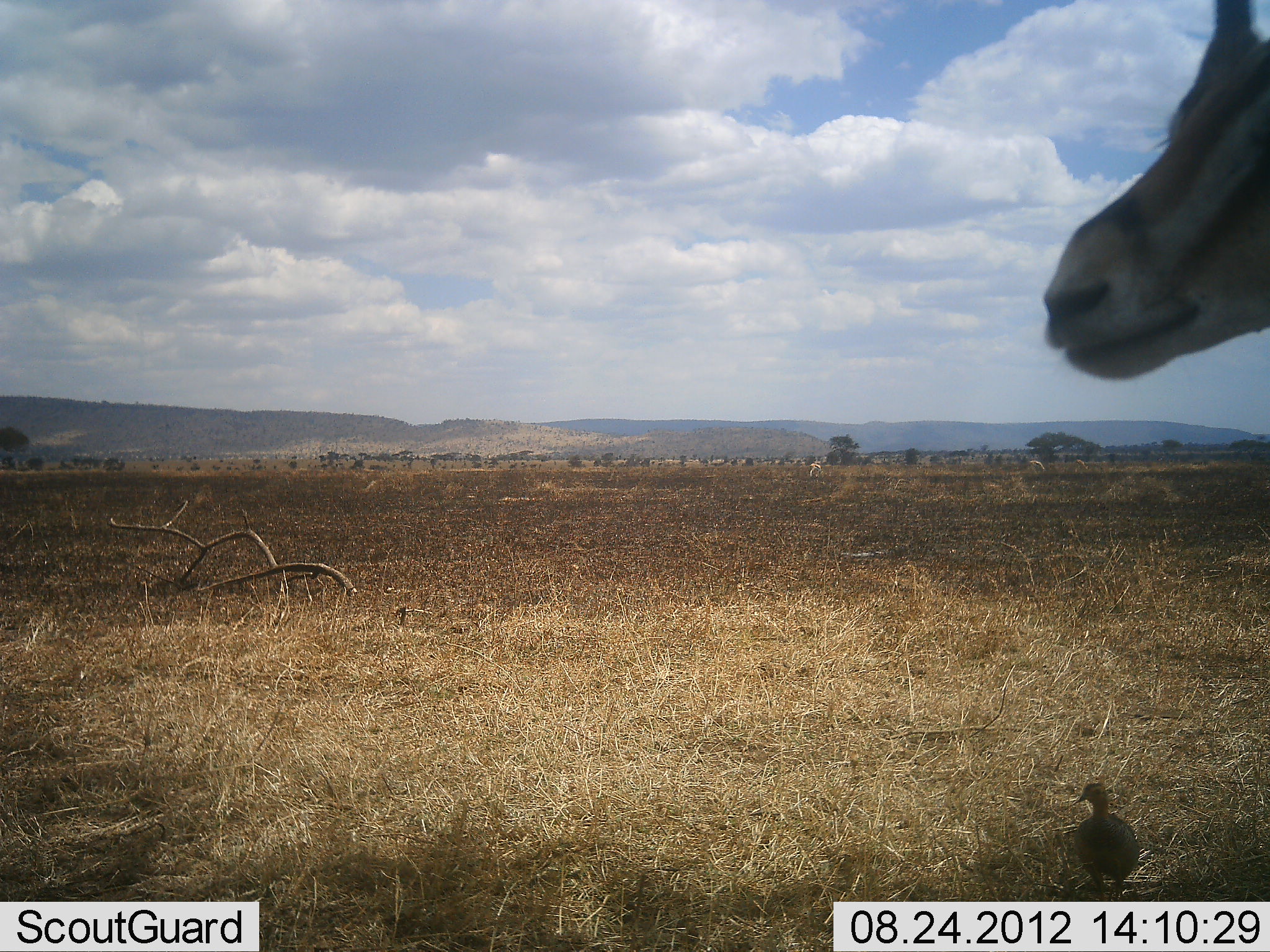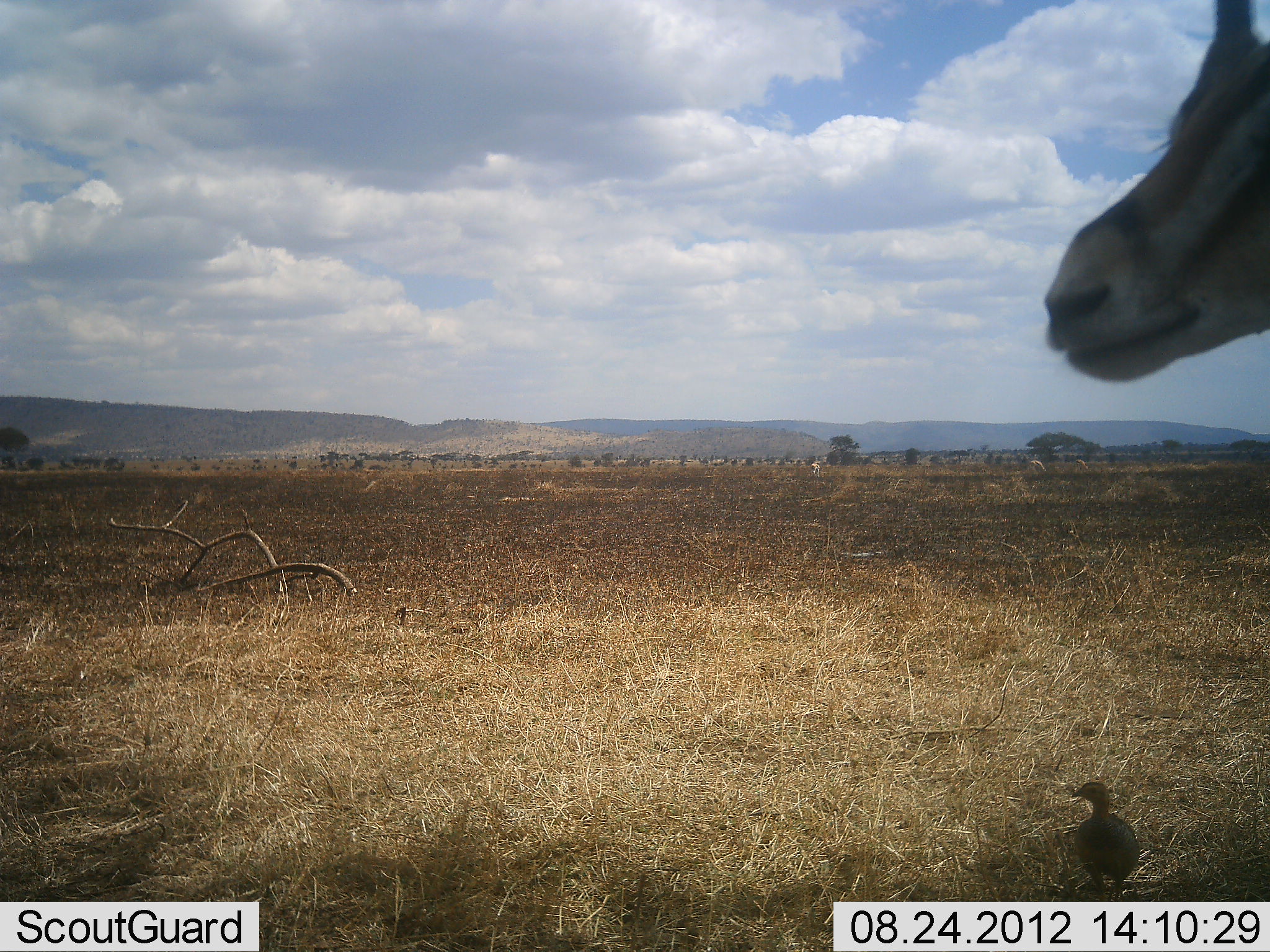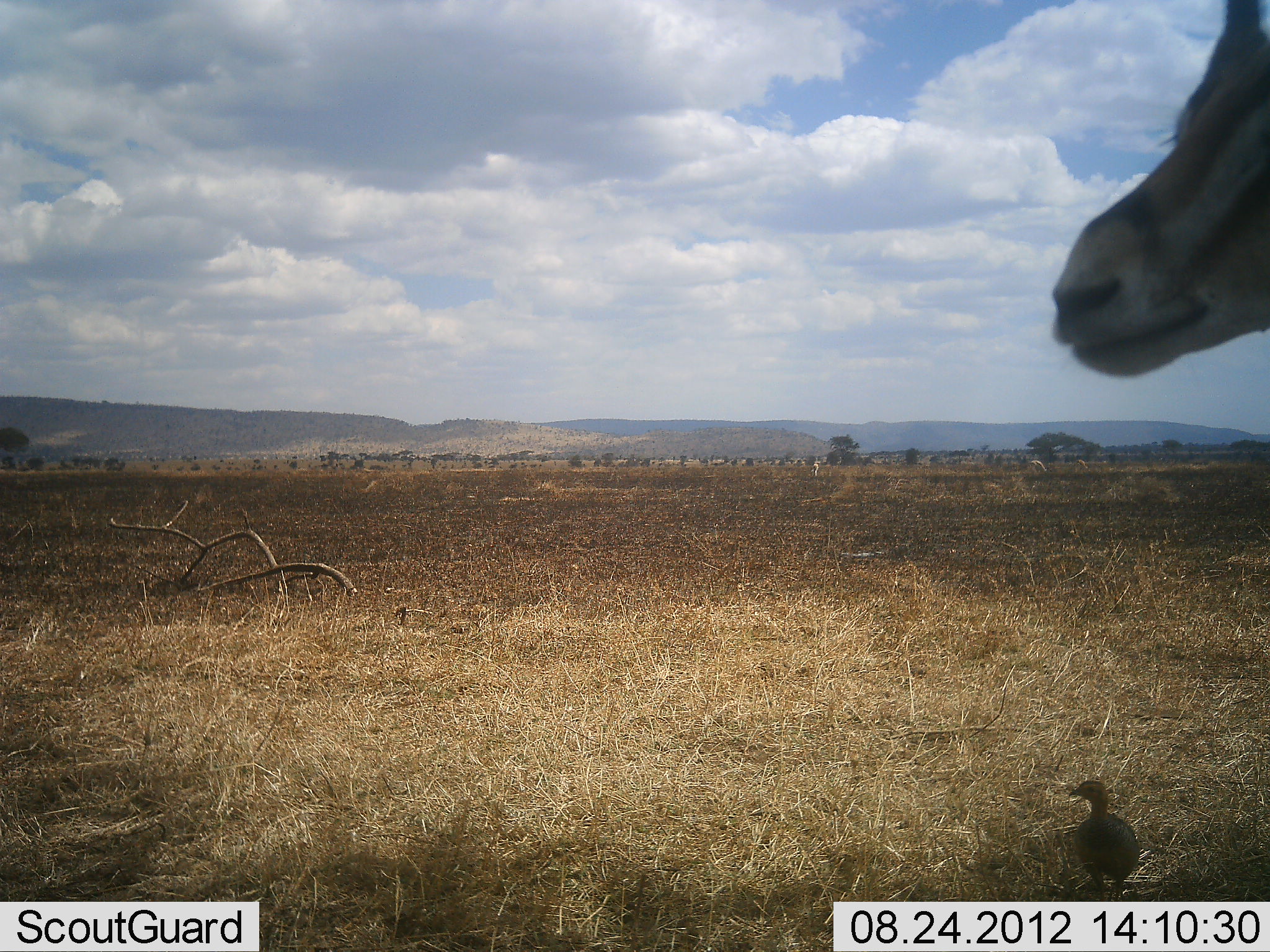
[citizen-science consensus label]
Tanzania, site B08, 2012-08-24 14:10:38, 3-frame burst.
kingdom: Animalia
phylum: Chordata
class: Mammalia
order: Artiodactyla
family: Bovidae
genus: Eudorcas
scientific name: Eudorcas thomsonii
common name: thomson's gazelle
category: gazellethomsons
Gazellethomsons (thomson's gazelle) (Eudorcas thomsonii), count 1. Behavior (volunteer vote fractions): standing 91%, resting 0%, moving 9%, interacting 0%. Young present (vote fraction): 0%. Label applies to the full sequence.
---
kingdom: Animalia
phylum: Chordata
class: Aves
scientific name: Aves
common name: bird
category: otherbird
Otherbird (bird) (Aves), count 1. Behavior (volunteer vote fractions): standing 94%, resting 0%, moving 6%, interacting 0%. Young present (vote fraction): 0%. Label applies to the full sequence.